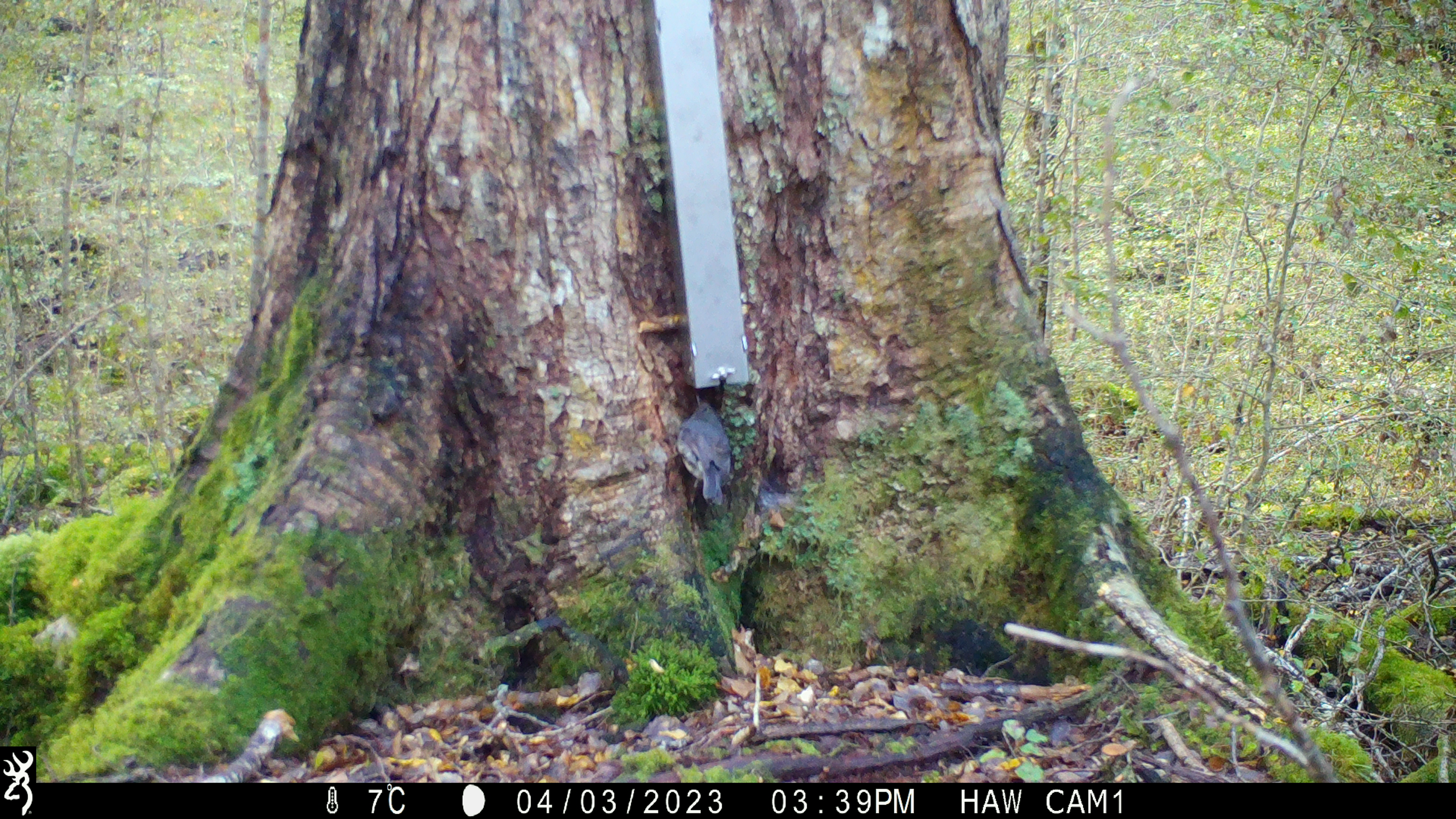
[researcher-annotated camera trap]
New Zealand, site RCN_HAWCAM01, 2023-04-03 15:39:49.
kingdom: Animalia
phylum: Chordata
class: Aves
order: Passeriformes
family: Petroicidae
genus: Petroica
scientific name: Petroica australis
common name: new zealand robin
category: robin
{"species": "robin (new zealand robin) (Petroica australis)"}